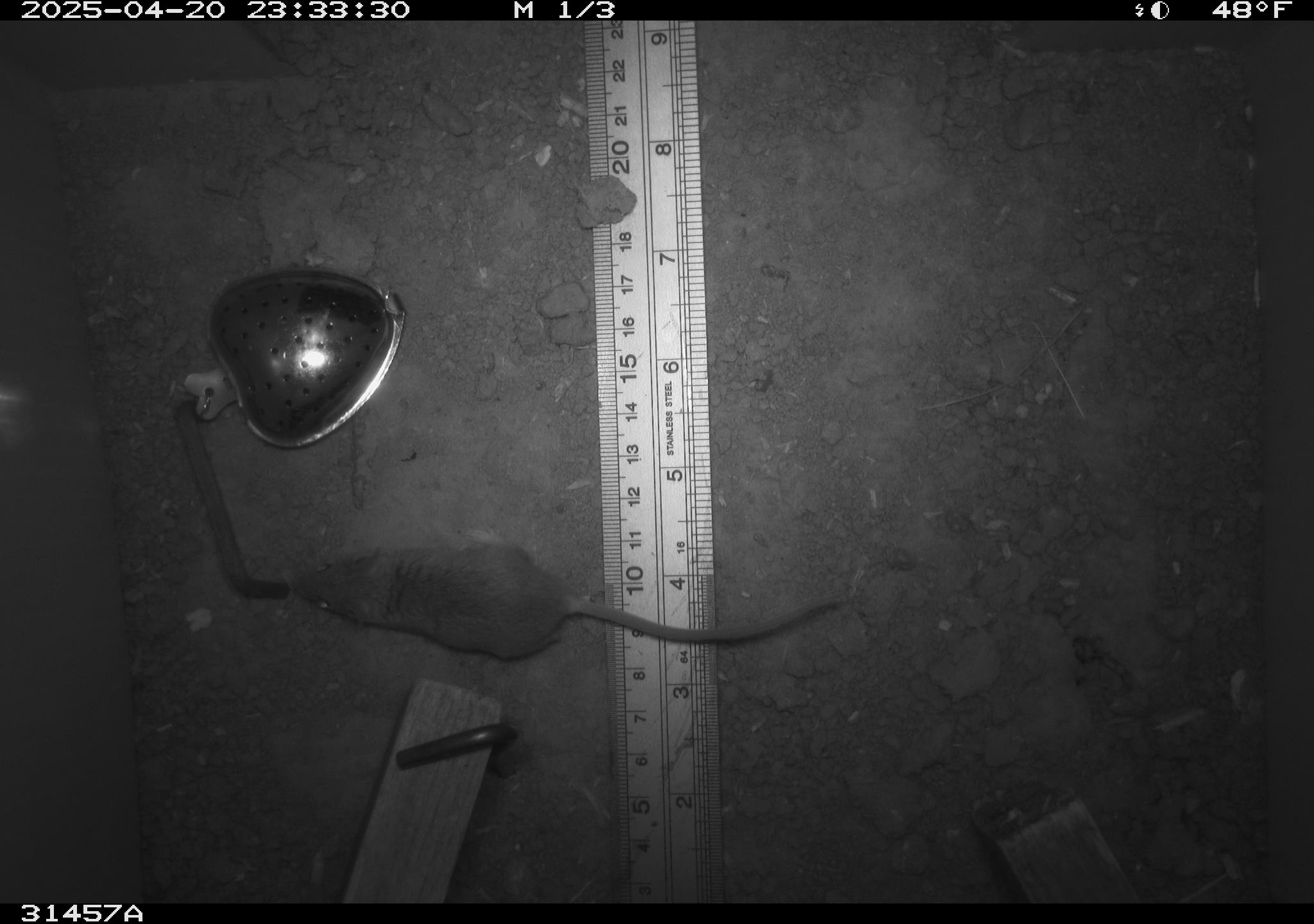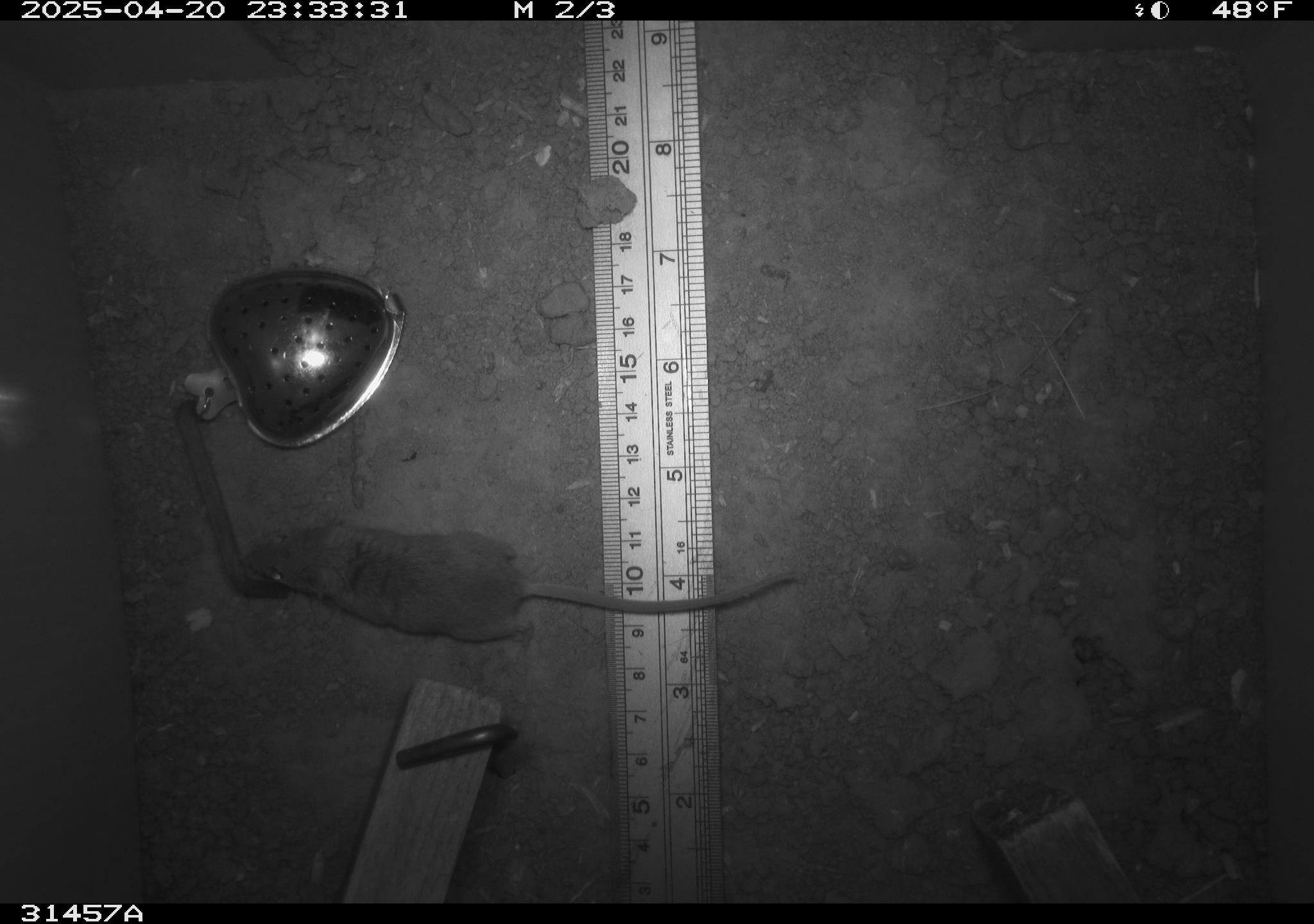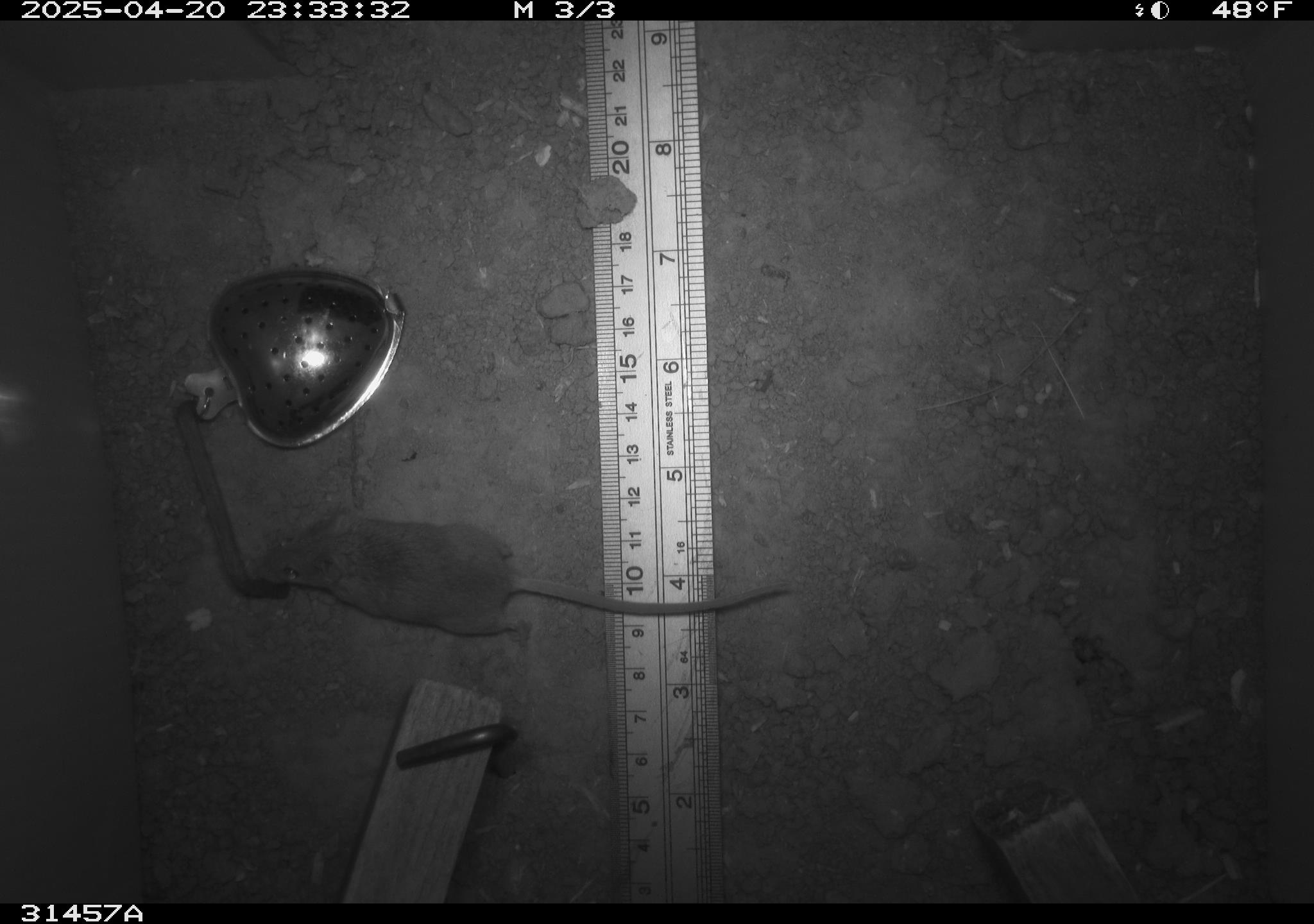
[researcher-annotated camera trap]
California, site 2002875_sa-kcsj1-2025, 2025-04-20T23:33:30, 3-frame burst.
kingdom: Animalia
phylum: Chordata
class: Mammalia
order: Rodentia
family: Muridae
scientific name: Muridae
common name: murids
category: muridae family